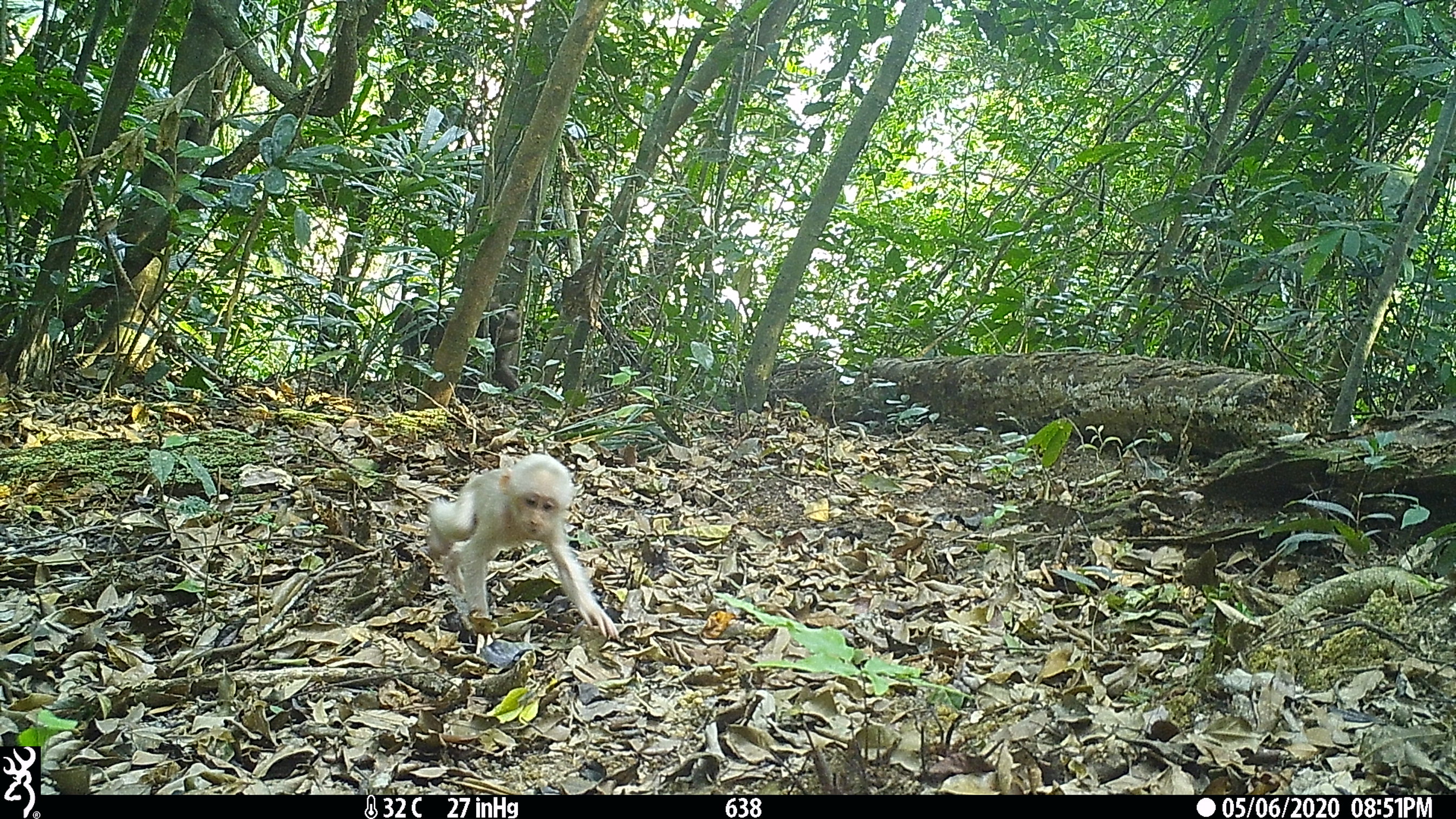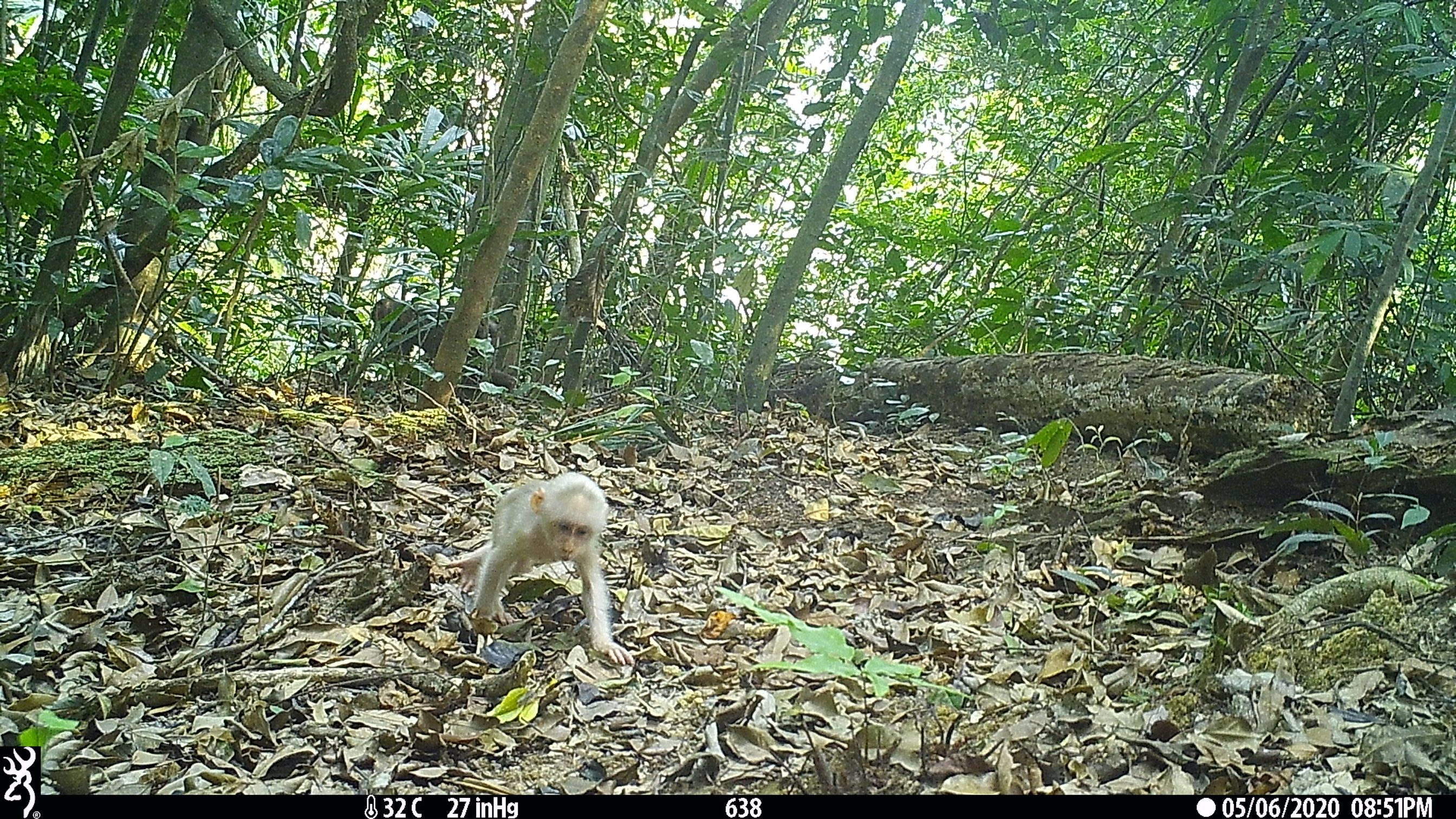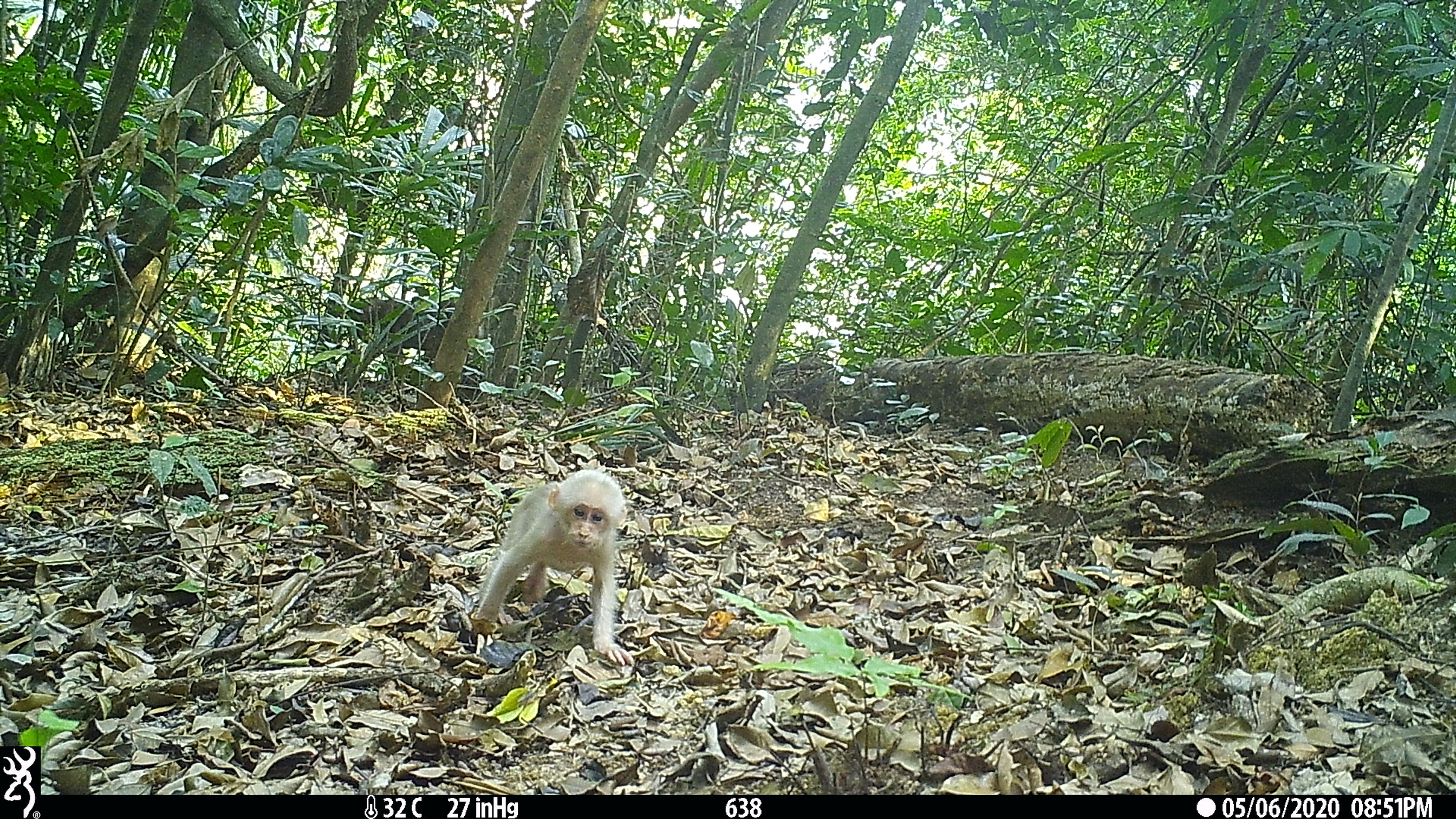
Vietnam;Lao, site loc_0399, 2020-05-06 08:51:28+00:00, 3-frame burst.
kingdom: Animalia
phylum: Chordata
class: Mammalia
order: Primates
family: Cercopithecidae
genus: Macaca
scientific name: Macaca arctoides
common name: stump-tailed macaque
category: stump tailed macaque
Stump tailed macaque (stump-tailed macaque) (Macaca arctoides). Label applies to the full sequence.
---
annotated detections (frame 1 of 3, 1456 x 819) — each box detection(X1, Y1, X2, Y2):
stump tailed macaque: detection(425, 451, 619, 642); detection(392, 295, 520, 391)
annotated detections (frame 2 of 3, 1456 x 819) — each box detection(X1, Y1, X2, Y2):
stump tailed macaque: detection(435, 471, 634, 665); detection(371, 295, 520, 389)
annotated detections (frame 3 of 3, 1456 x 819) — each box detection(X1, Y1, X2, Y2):
stump tailed macaque: detection(473, 467, 634, 665); detection(344, 296, 457, 378)